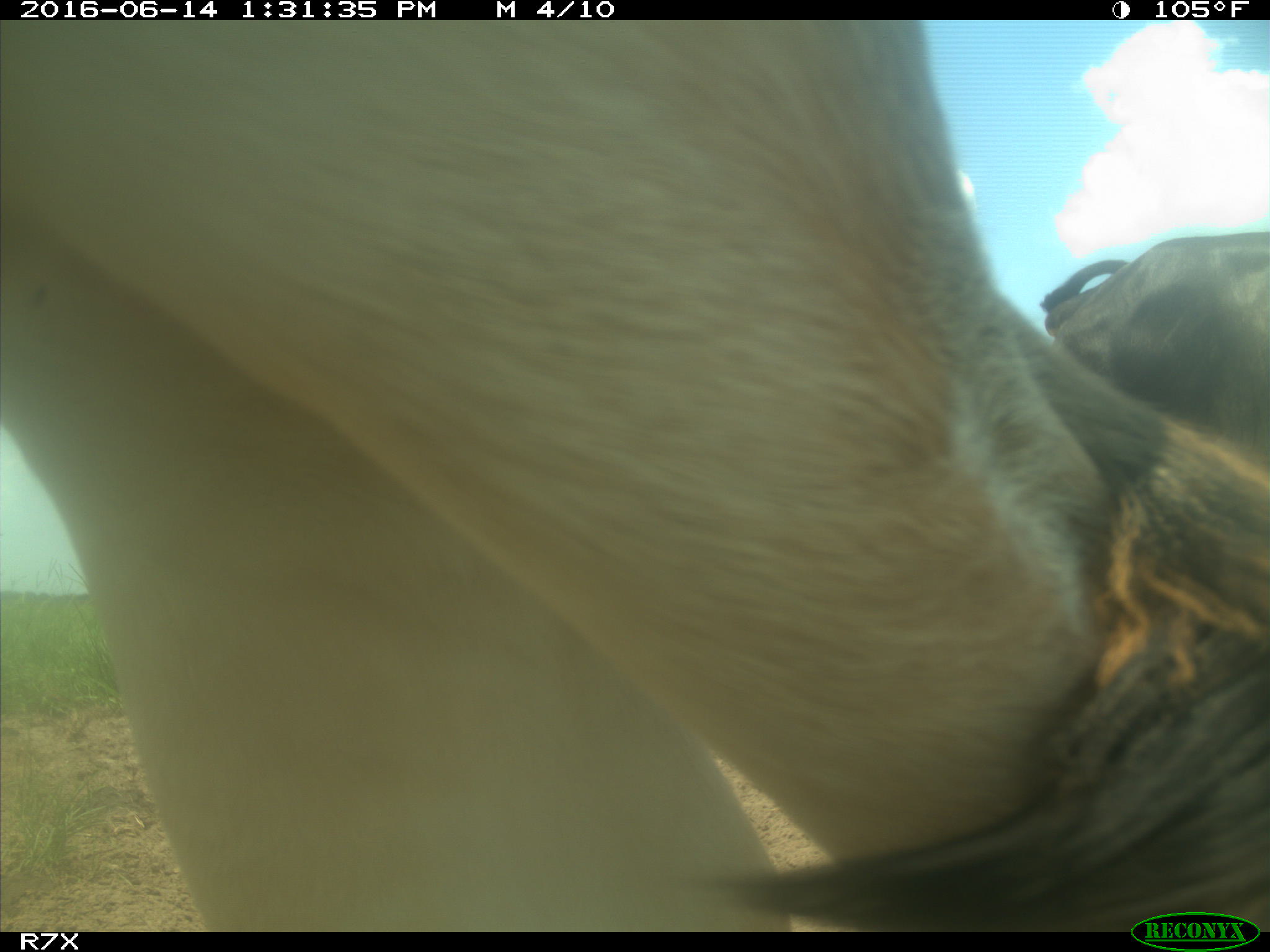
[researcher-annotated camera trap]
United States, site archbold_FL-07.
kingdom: Animalia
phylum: Chordata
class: Mammalia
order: Artiodactyla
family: Bovidae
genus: Bos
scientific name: Bos taurus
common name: domestic cow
Bos taurus (domestic cow).